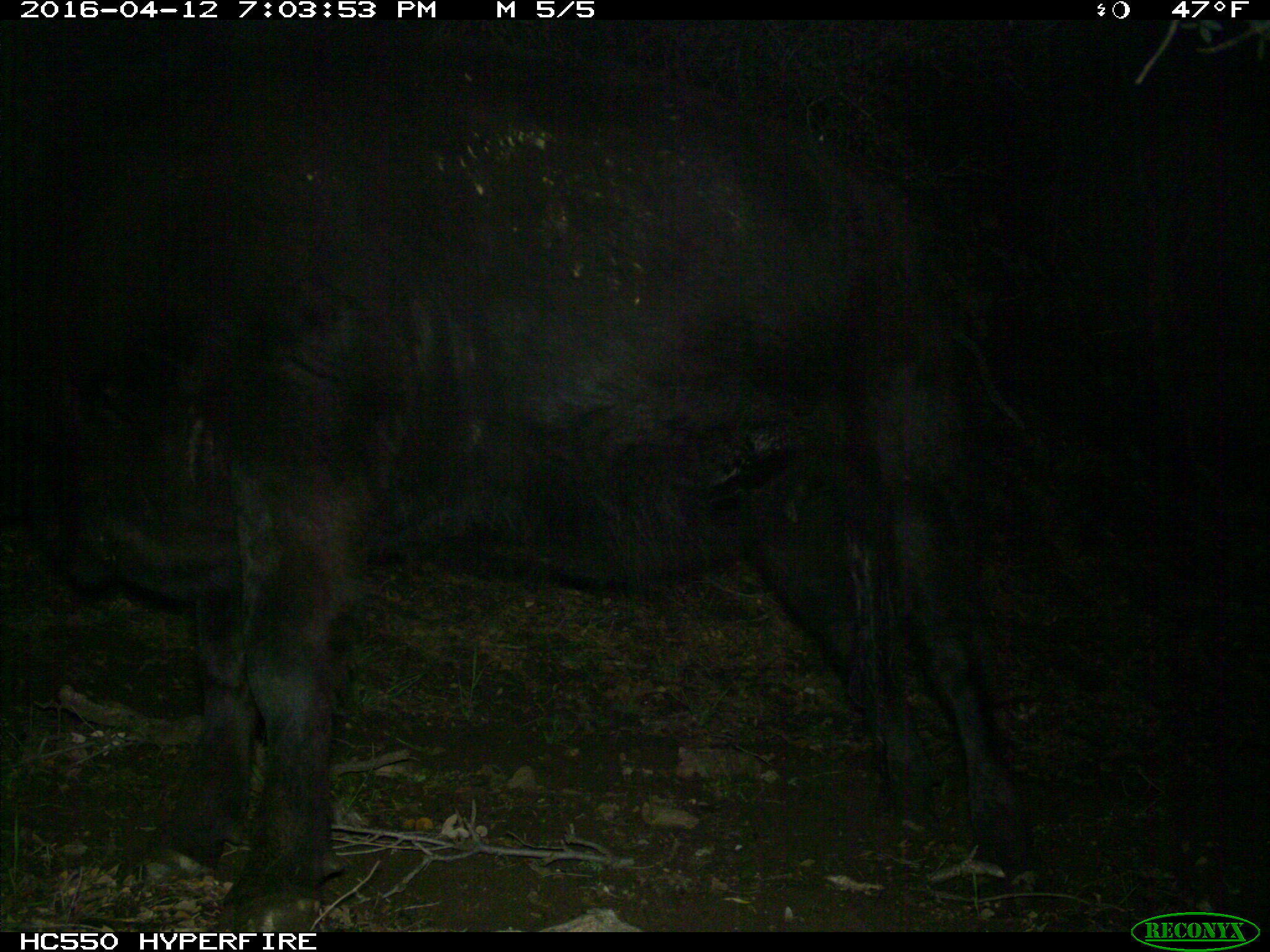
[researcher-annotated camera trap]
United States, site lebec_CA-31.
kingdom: Animalia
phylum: Chordata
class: Mammalia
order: Artiodactyla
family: Bovidae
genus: Bos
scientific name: Bos taurus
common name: domestic cow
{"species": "Bos taurus (domestic cow)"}